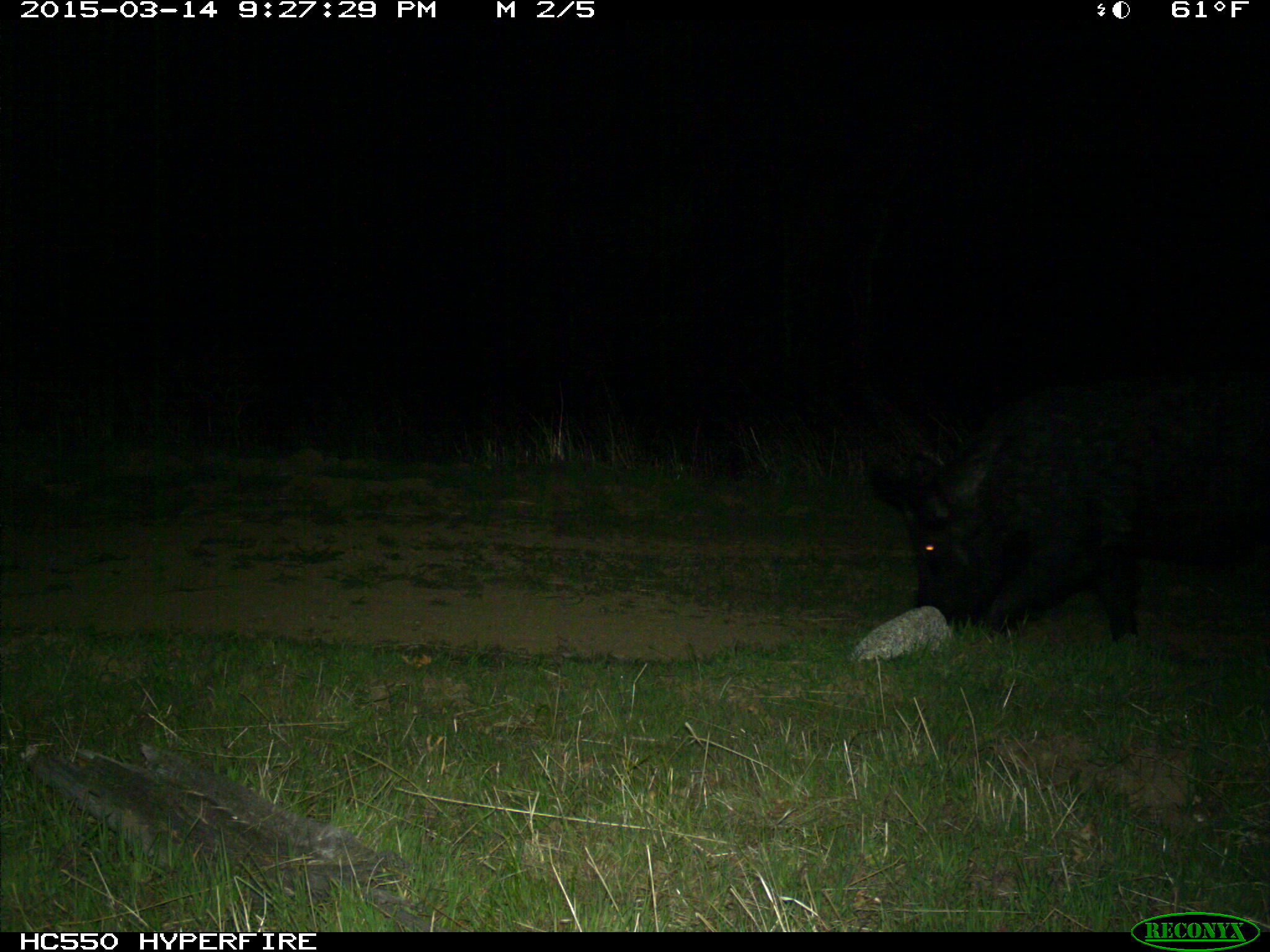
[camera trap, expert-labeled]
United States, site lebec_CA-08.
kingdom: Animalia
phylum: Chordata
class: Mammalia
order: Artiodactyla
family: Suidae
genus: Sus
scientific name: Sus scrofa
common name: wild boar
Sus scrofa (wild boar).